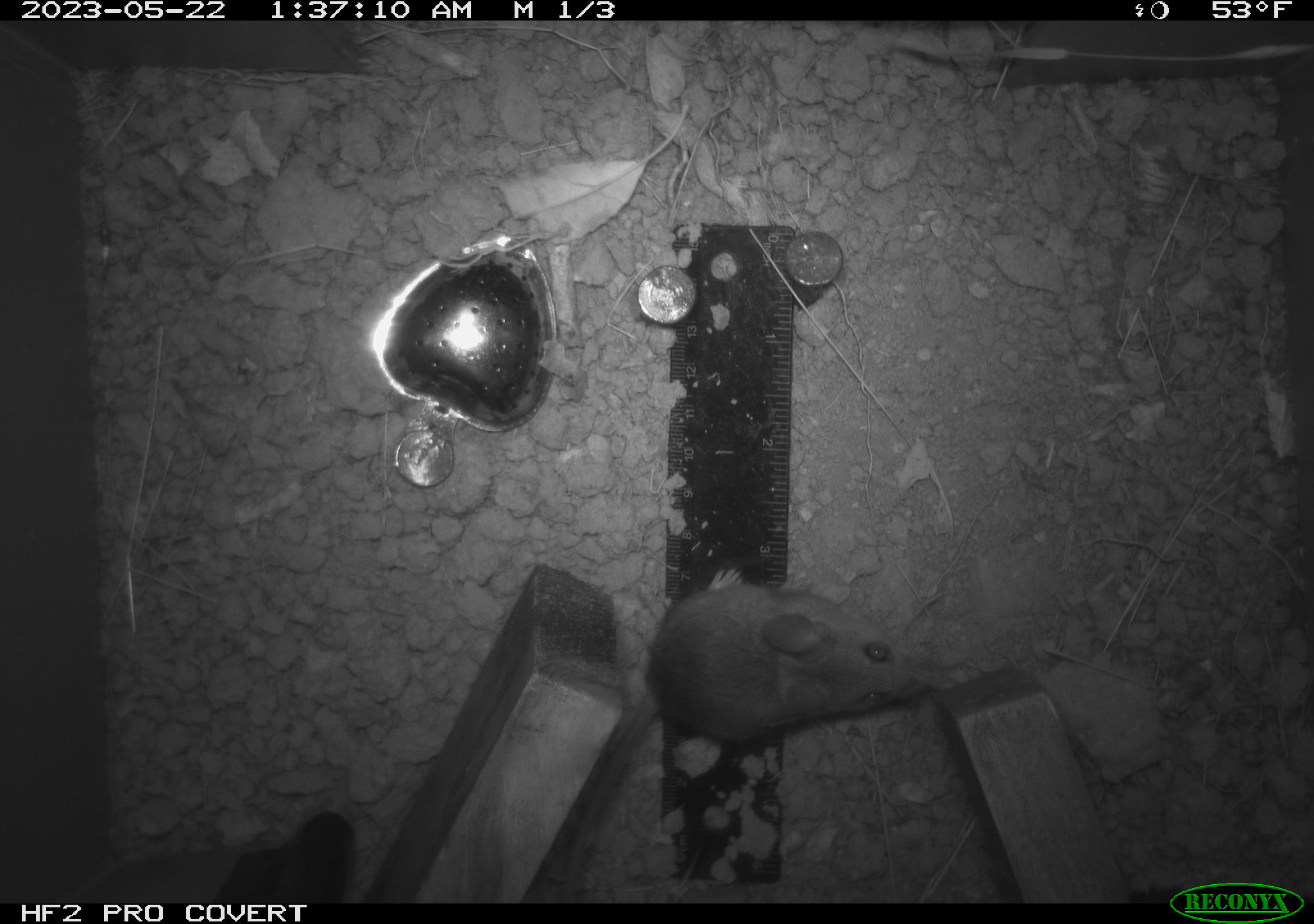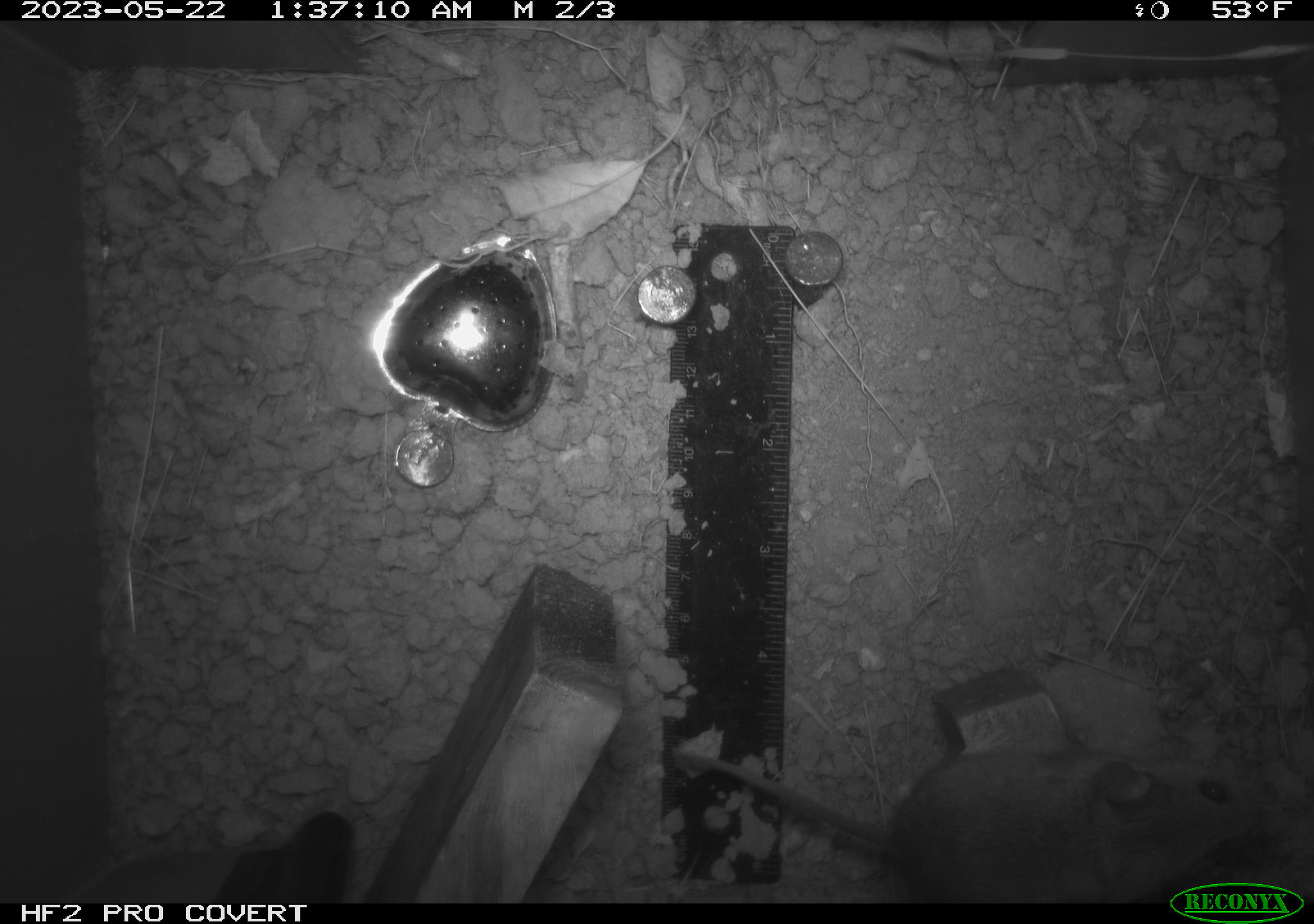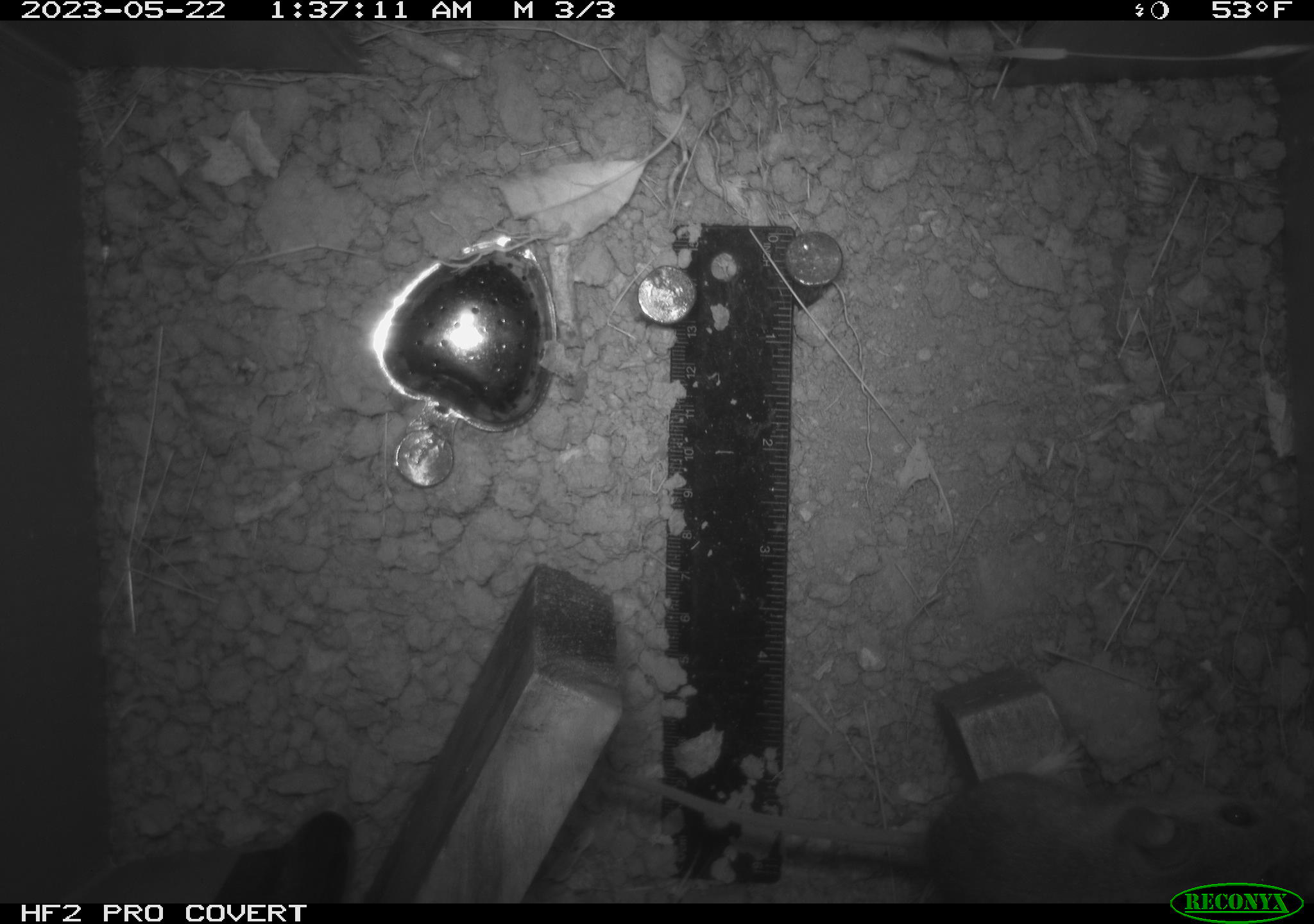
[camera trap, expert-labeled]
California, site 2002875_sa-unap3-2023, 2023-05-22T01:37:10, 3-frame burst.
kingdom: Animalia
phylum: Chordata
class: Mammalia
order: Rodentia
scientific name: Rodentia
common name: mouse species